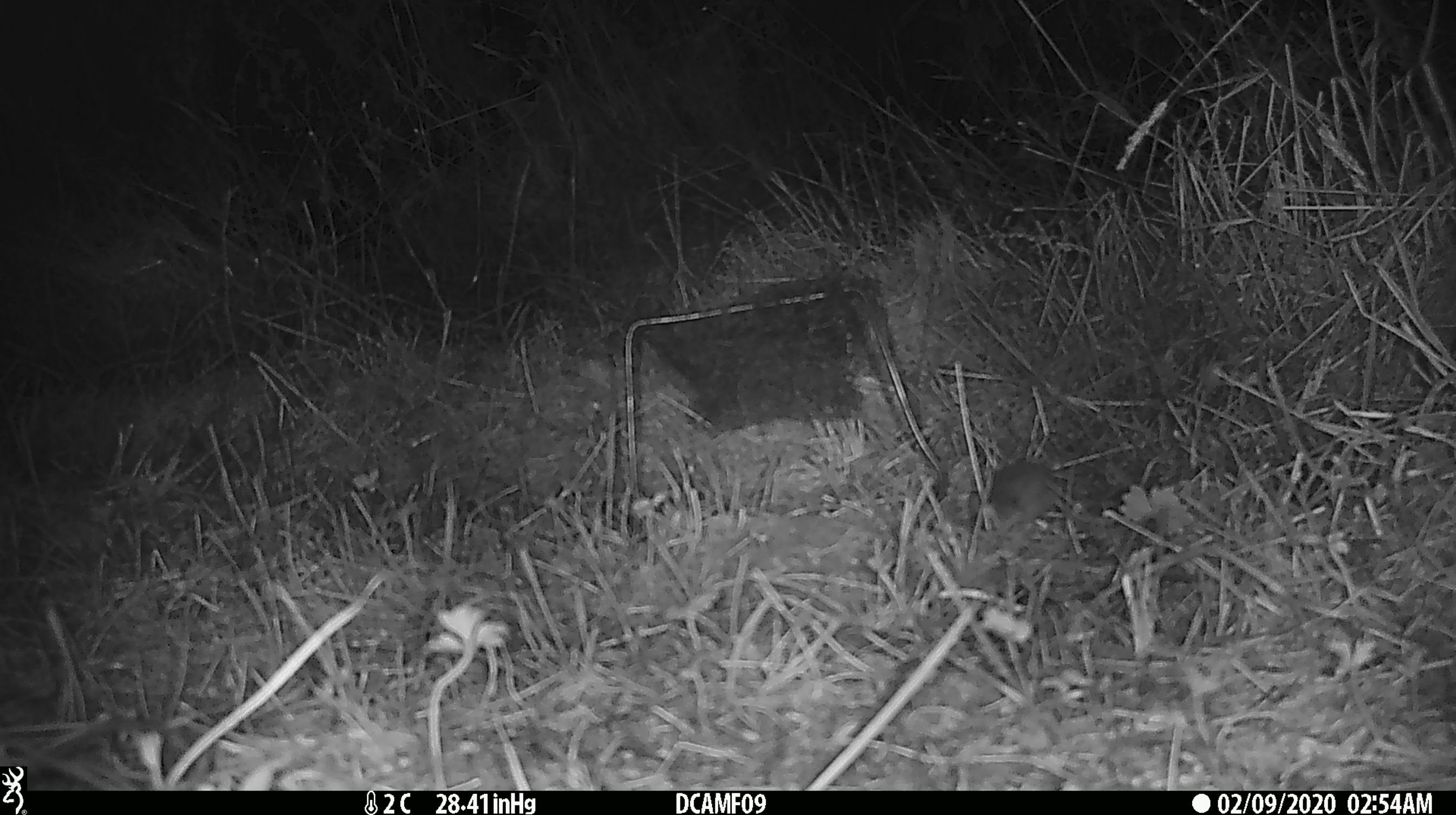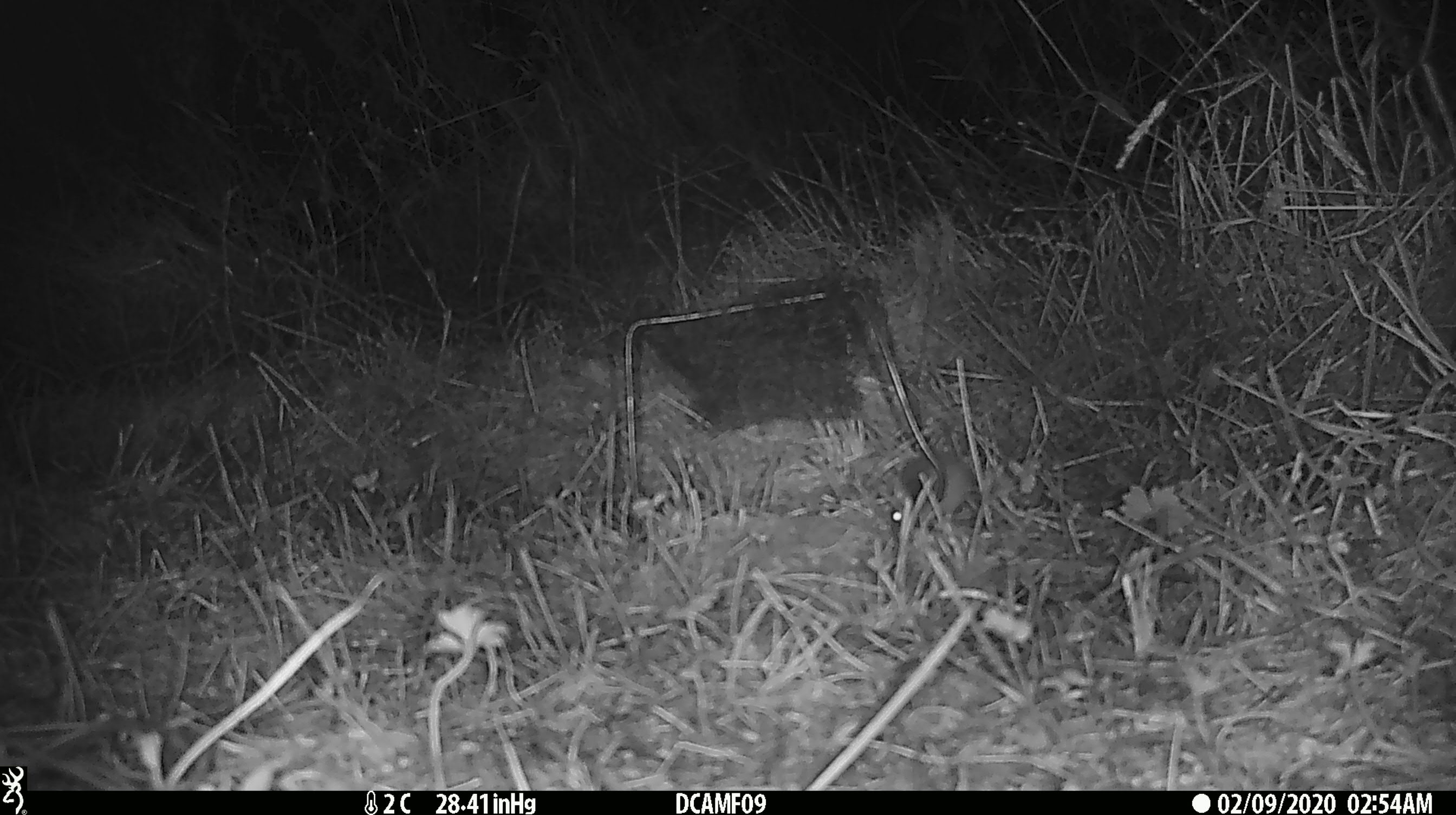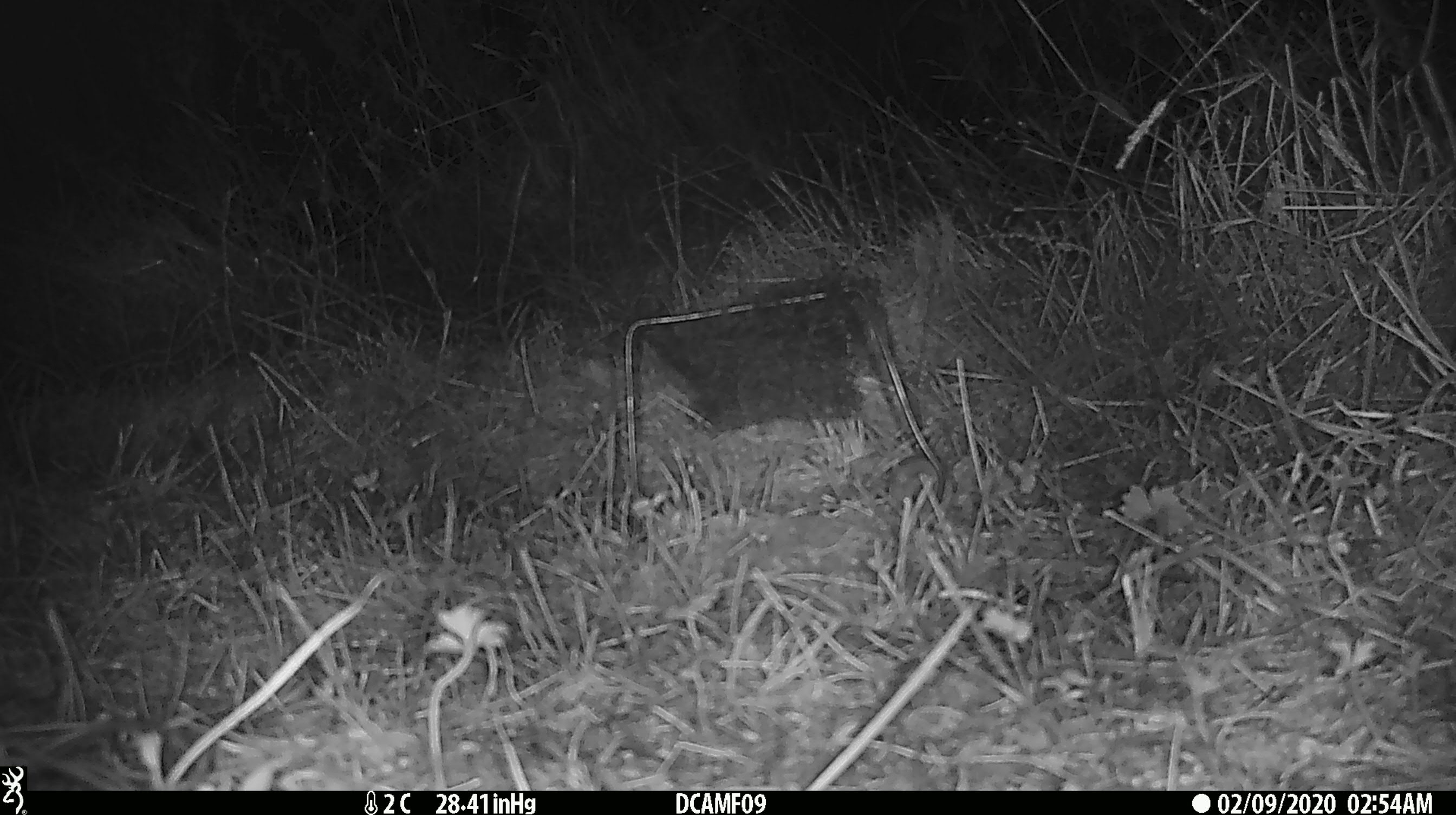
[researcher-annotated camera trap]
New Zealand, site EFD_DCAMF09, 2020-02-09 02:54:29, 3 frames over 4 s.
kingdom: Animalia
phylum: Chordata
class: Mammalia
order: Rodentia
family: Muridae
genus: Mus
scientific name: Mus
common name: mouse